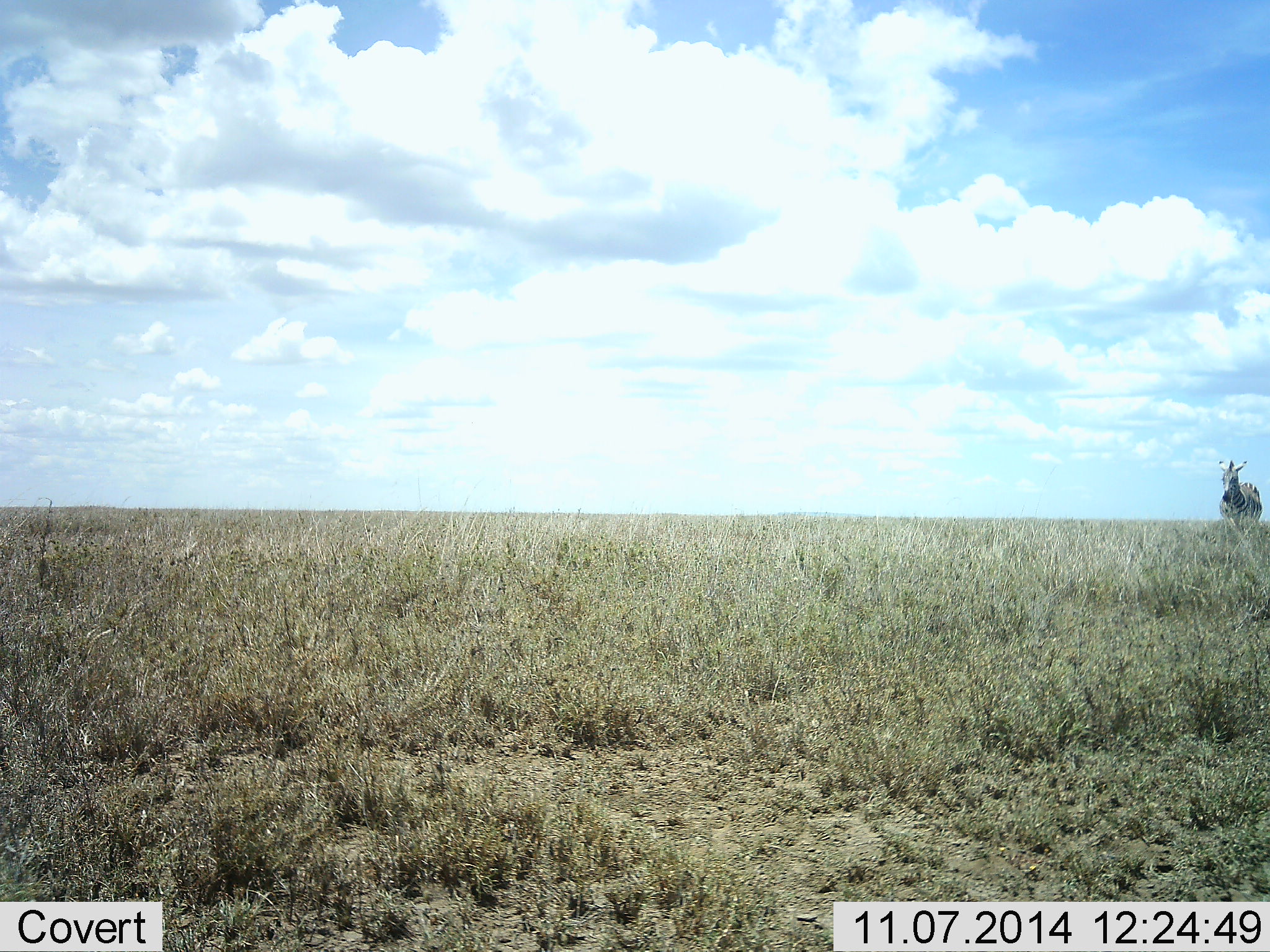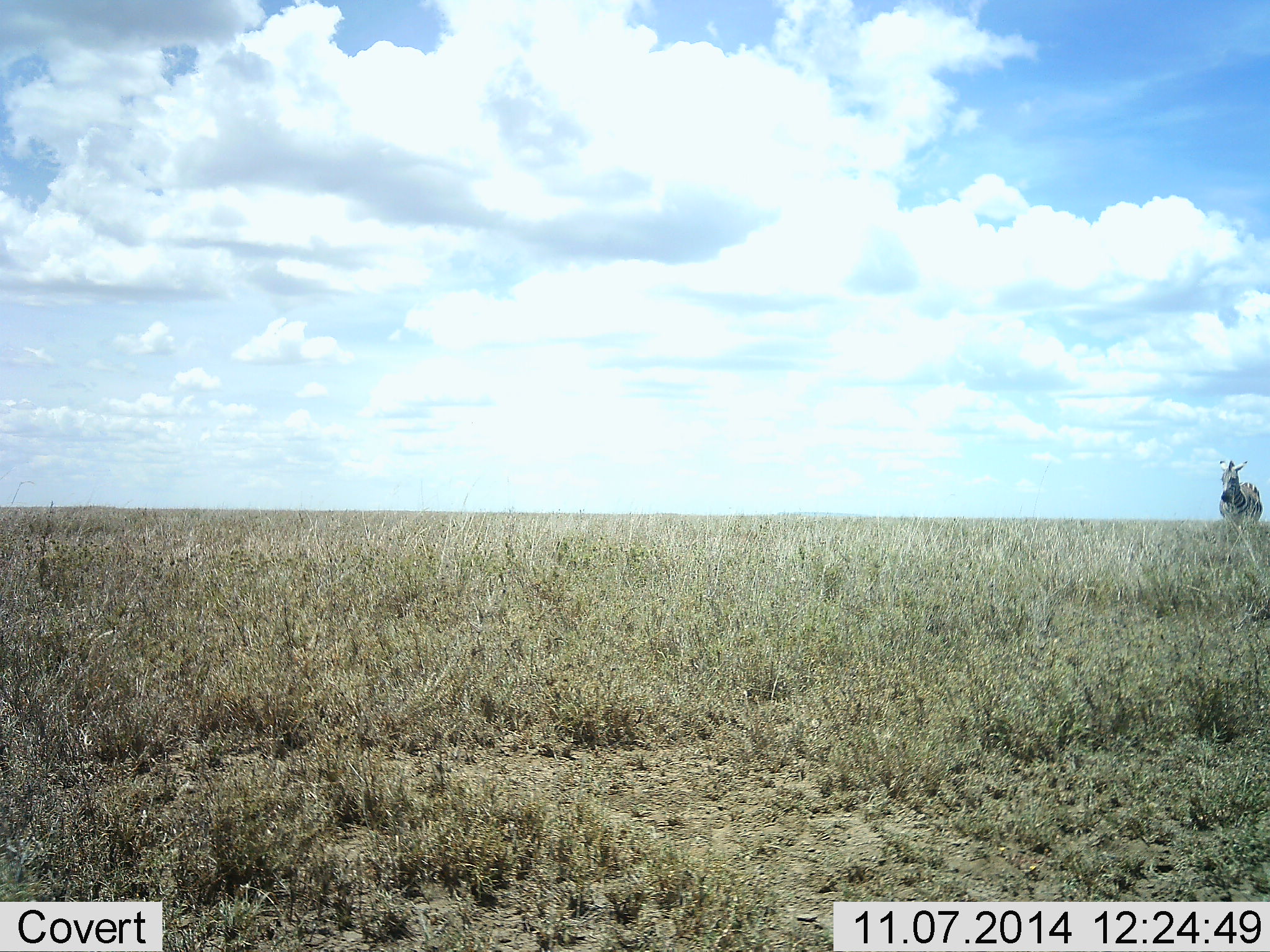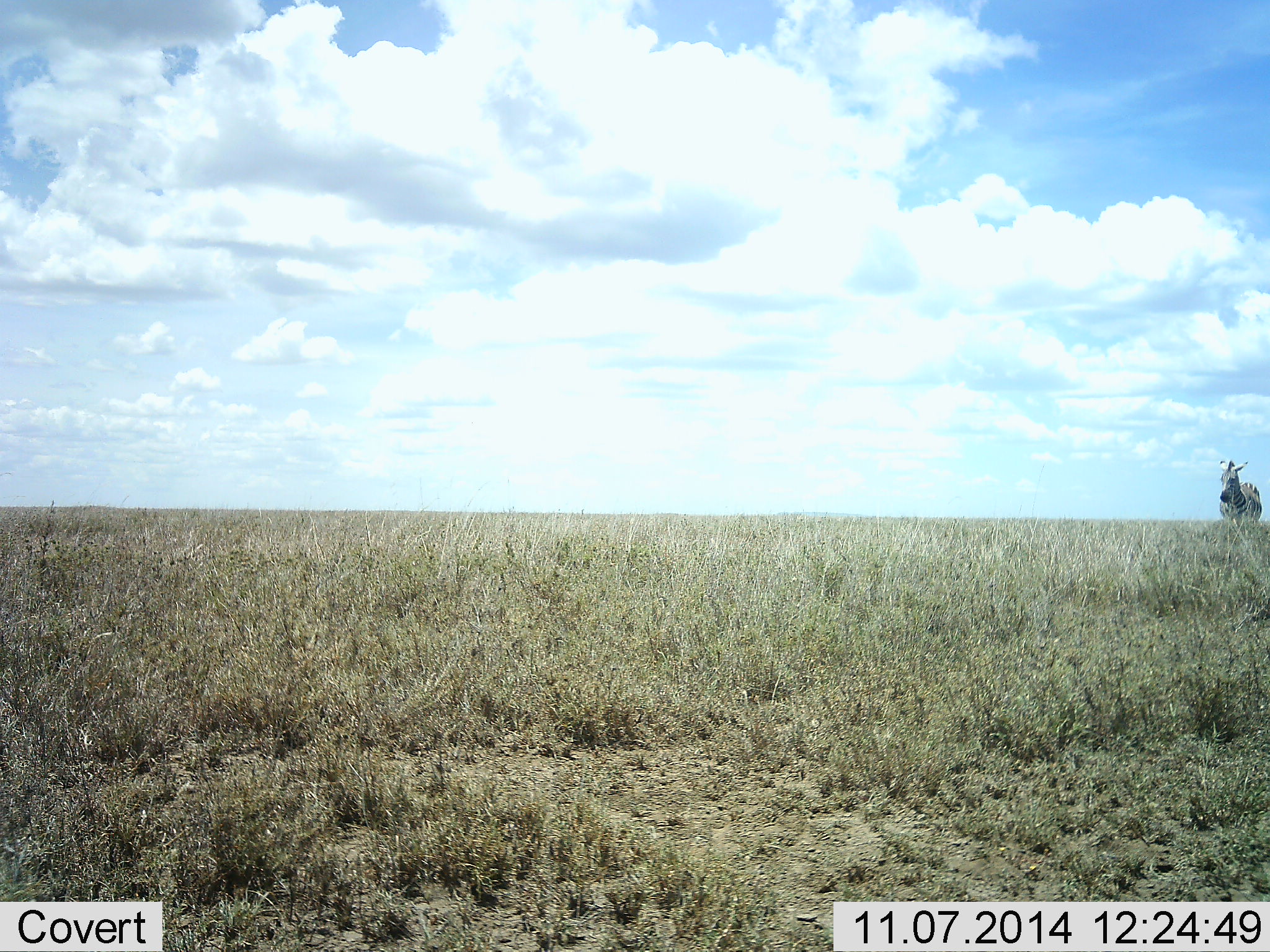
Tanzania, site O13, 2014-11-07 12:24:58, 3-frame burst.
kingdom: Animalia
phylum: Chordata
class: Mammalia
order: Perissodactyla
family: Equidae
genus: Equus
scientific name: Equus quagga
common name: plains zebra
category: zebra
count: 1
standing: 100%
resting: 0%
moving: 0%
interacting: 0%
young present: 0%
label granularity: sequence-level